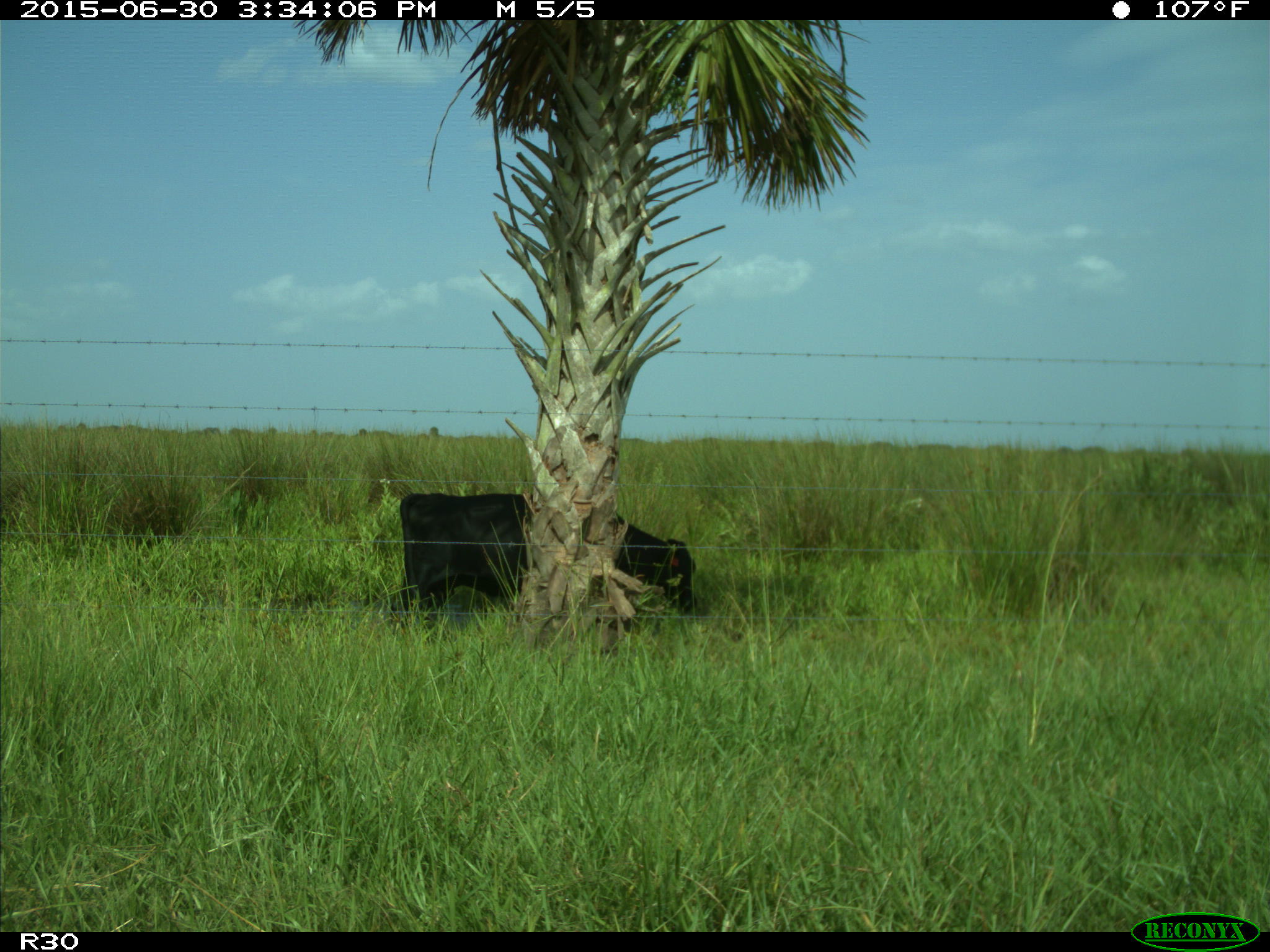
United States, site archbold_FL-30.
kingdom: Animalia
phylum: Chordata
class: Mammalia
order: Artiodactyla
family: Bovidae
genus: Bos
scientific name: Bos taurus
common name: domestic cow